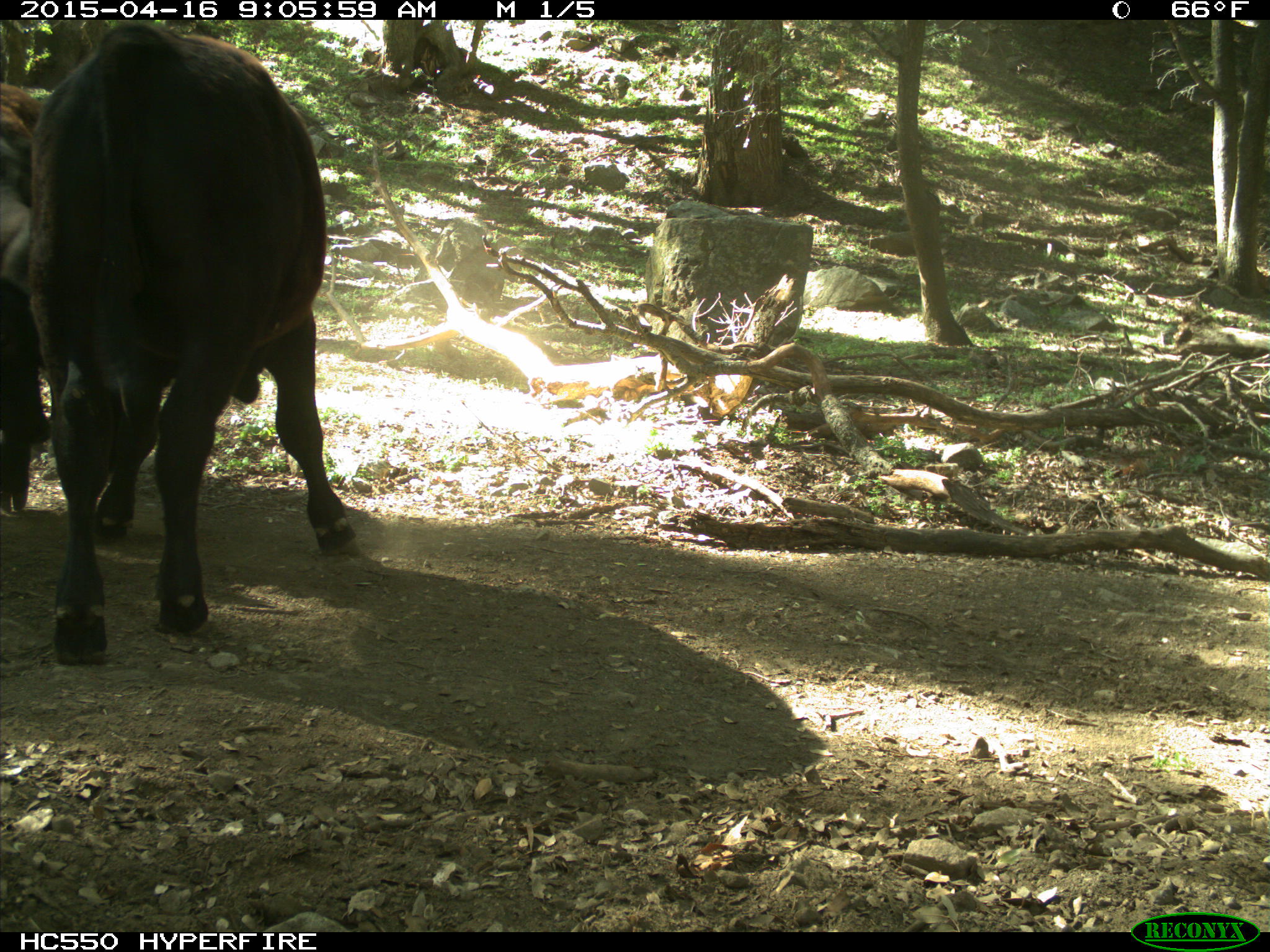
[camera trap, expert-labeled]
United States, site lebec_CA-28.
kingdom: Animalia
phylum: Chordata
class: Mammalia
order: Artiodactyla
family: Bovidae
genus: Bos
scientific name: Bos taurus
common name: domestic cow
Bos taurus (domestic cow).